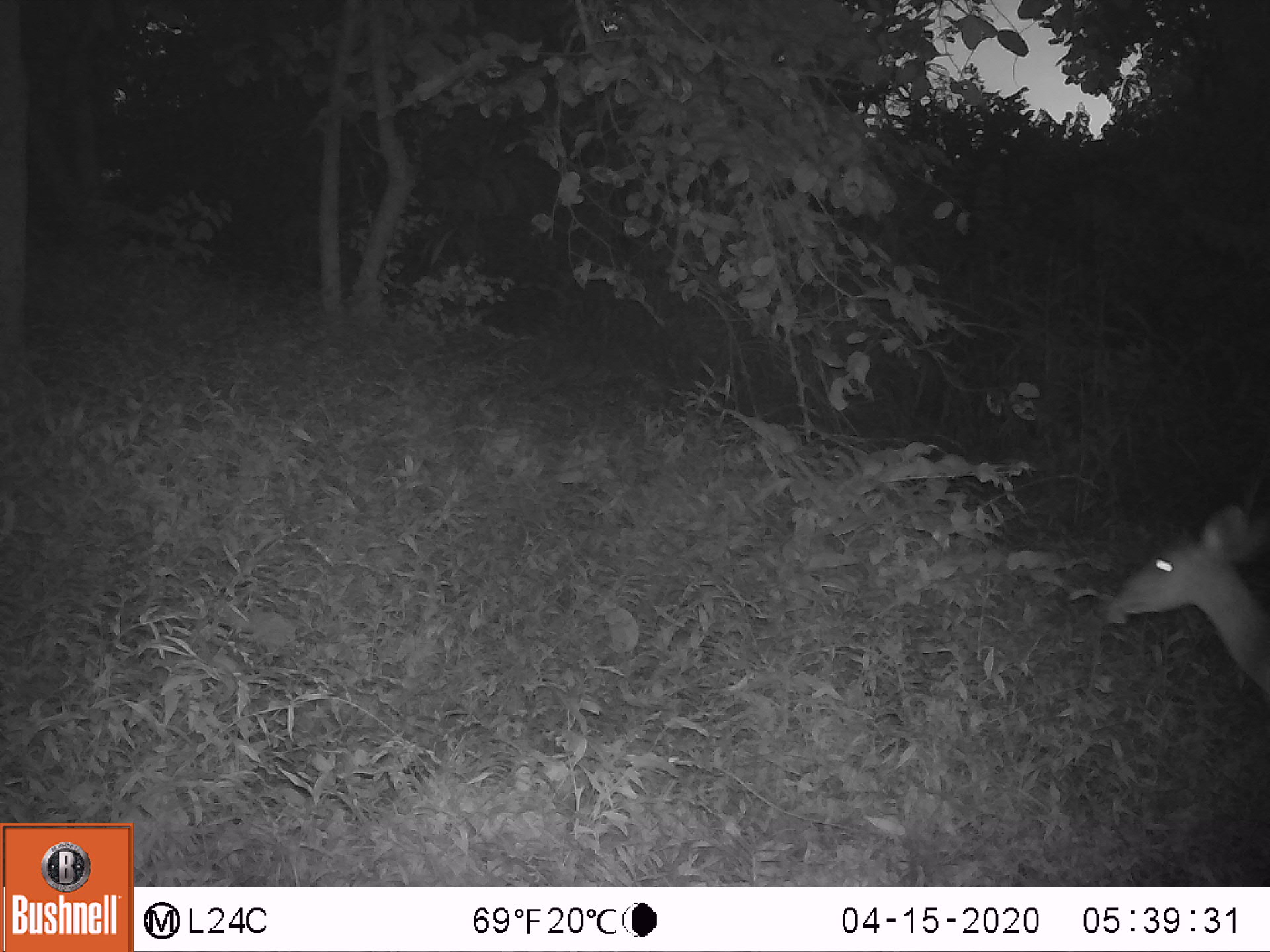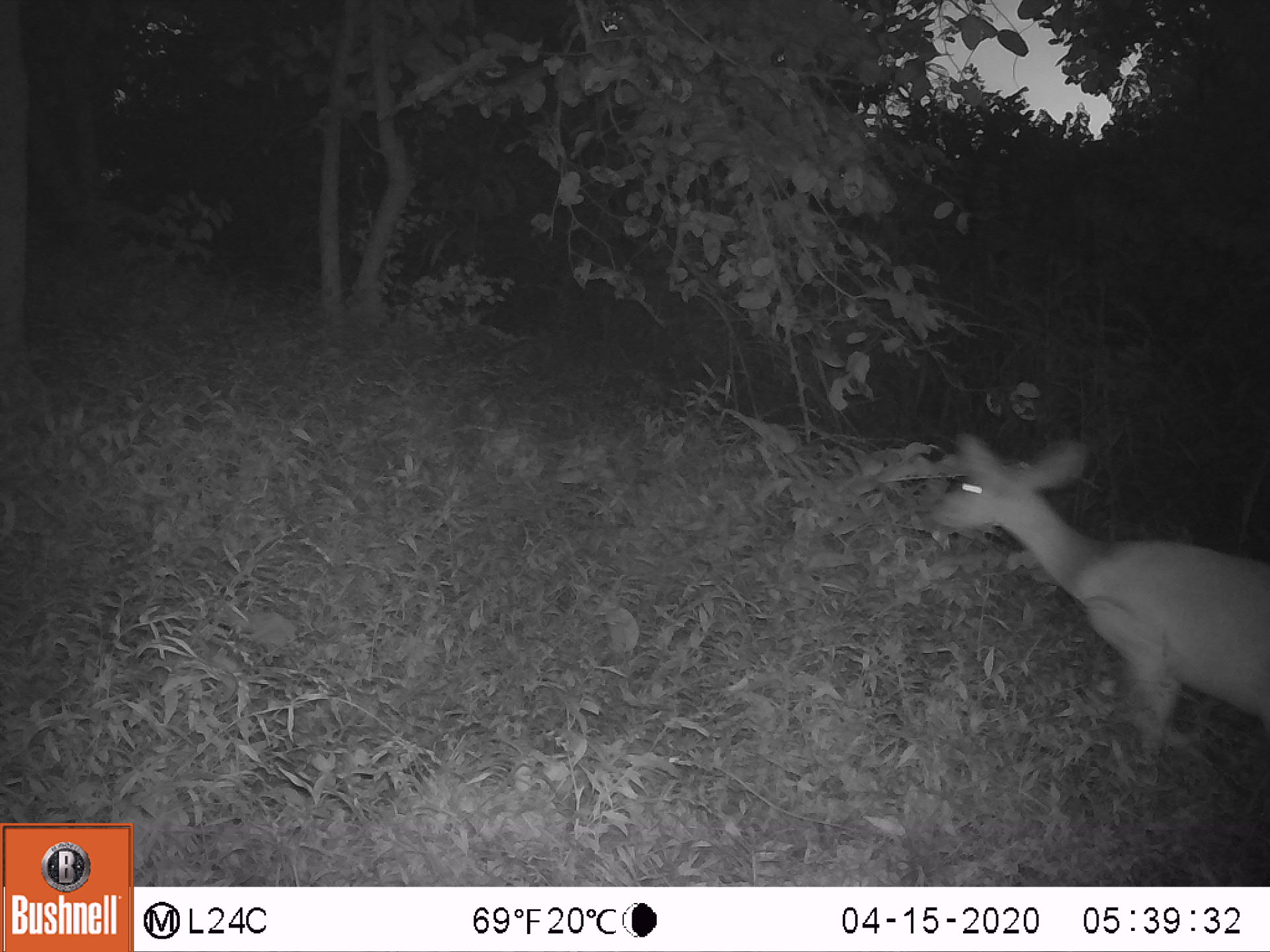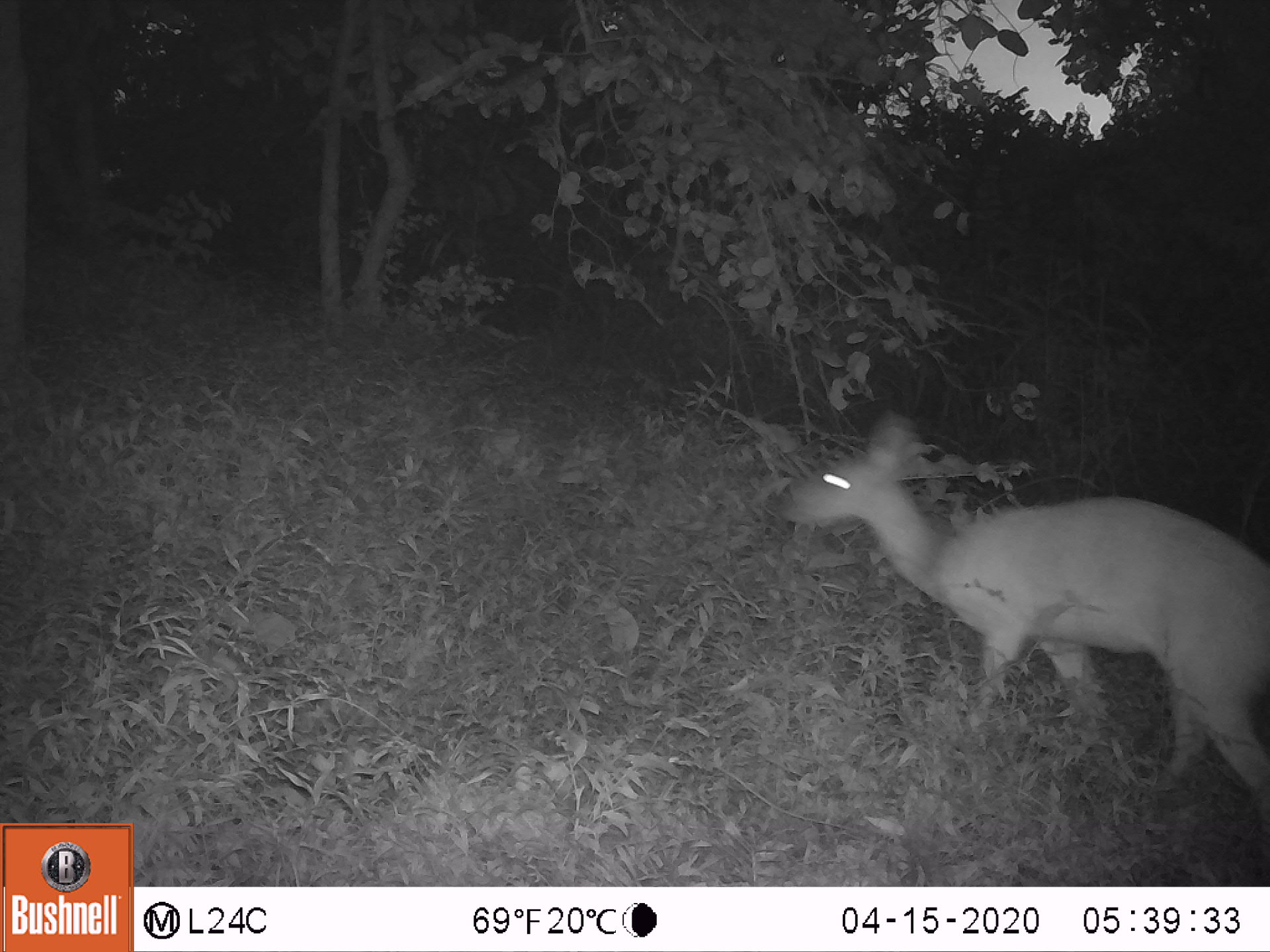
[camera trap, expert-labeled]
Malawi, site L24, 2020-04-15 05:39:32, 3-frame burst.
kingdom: Animalia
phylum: Chordata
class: Mammalia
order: Artiodactyla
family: Bovidae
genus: Tragelaphus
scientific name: Tragelaphus sylvaticus sylvaticus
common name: cape bushbuck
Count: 1.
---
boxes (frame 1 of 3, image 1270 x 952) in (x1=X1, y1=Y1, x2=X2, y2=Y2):
cape bushbuck: (x1=1110, y1=492, x2=1267, y2=704)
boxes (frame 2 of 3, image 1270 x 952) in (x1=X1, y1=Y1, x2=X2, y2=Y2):
cape bushbuck: (x1=926, y1=430, x2=1267, y2=764)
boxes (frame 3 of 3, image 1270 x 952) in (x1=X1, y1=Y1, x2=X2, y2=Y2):
cape bushbuck: (x1=778, y1=406, x2=1267, y2=833)